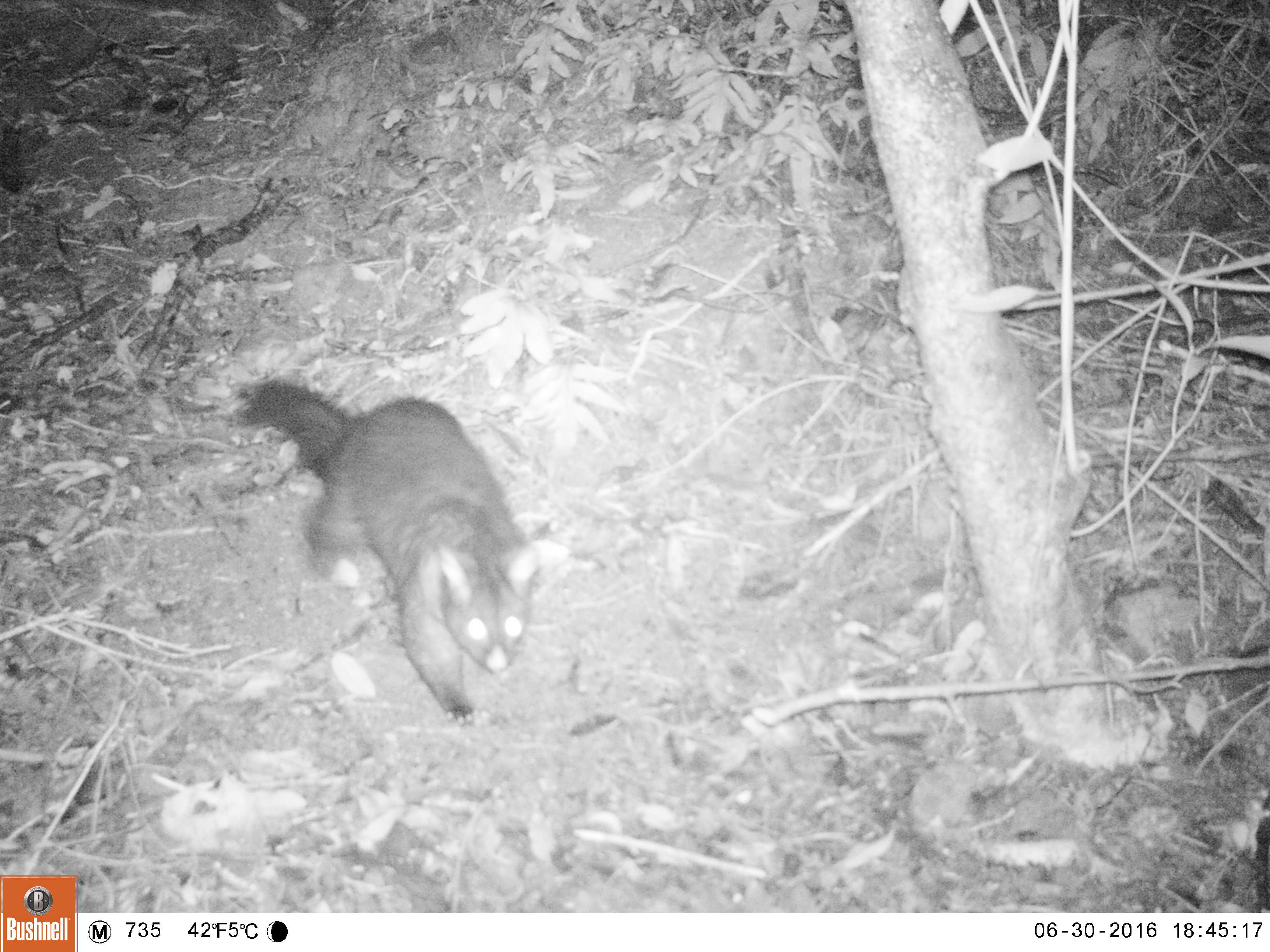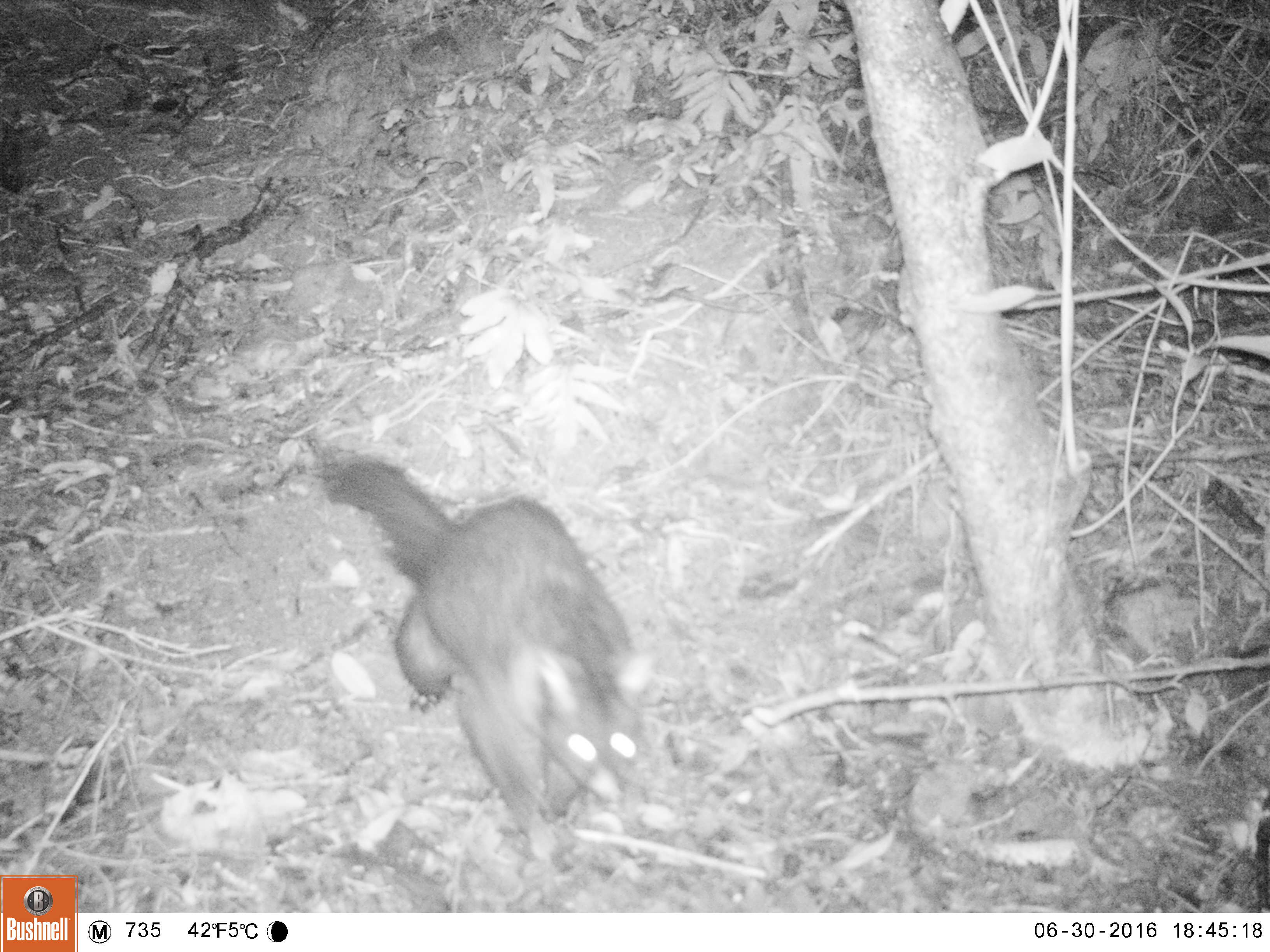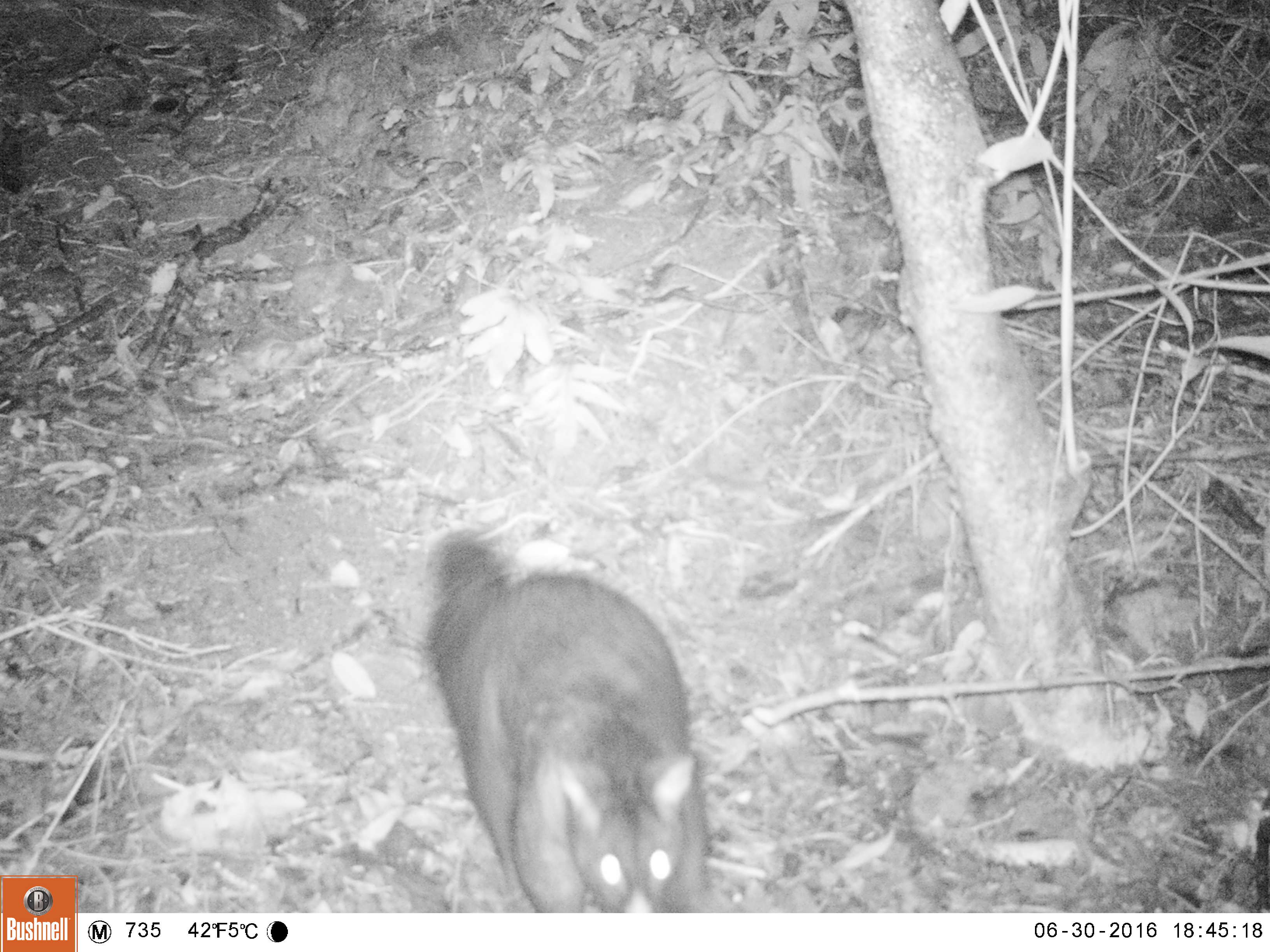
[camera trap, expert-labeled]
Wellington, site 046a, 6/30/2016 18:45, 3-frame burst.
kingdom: Animalia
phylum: Chordata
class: Mammalia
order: Didelphimorphia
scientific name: Didelphimorphia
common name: possum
Possum (Didelphimorphia).